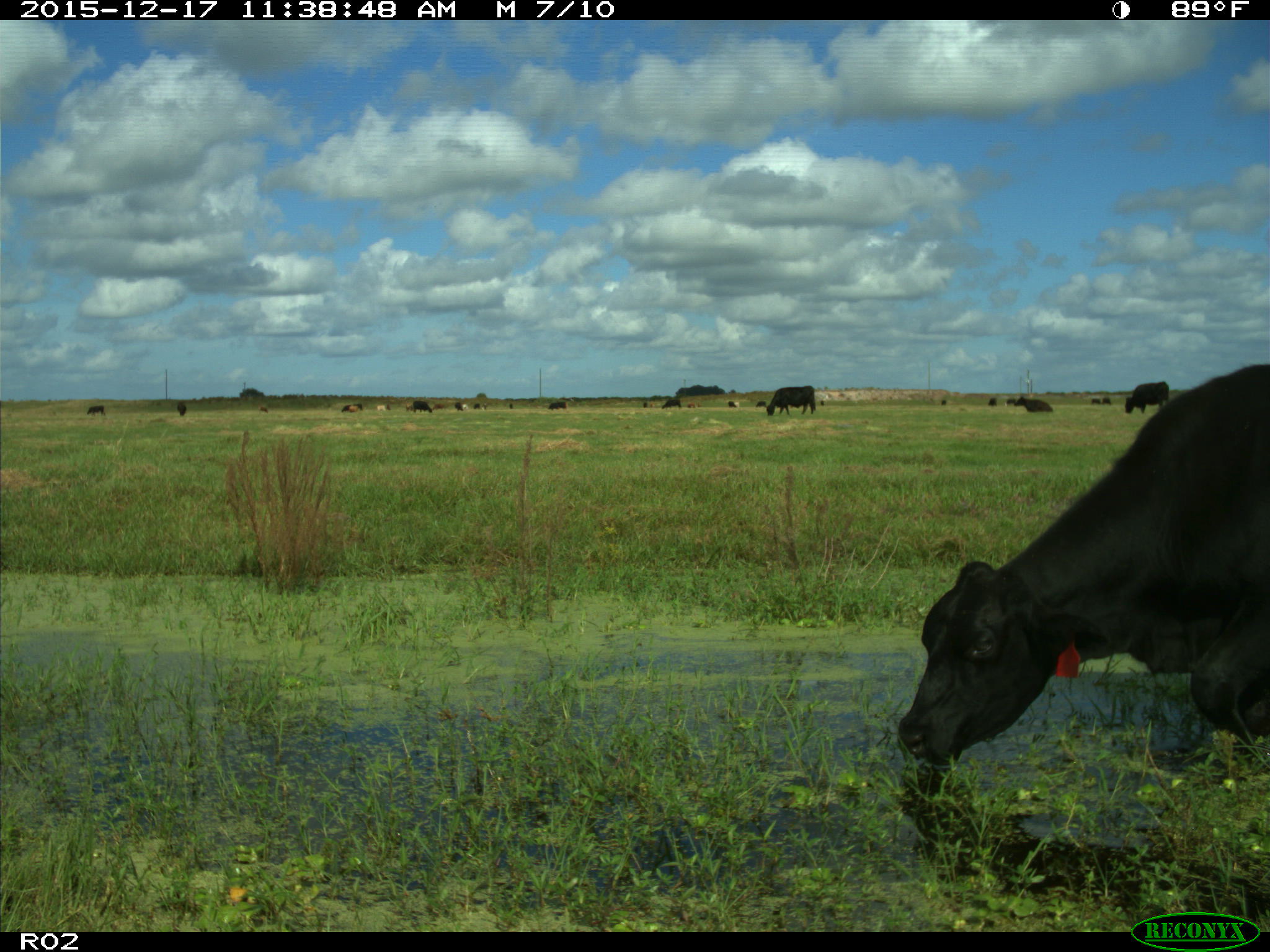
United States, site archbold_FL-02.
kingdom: Animalia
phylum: Chordata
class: Mammalia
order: Artiodactyla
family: Bovidae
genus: Bos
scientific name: Bos taurus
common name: domestic cow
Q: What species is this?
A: Bos taurus (domestic cow).